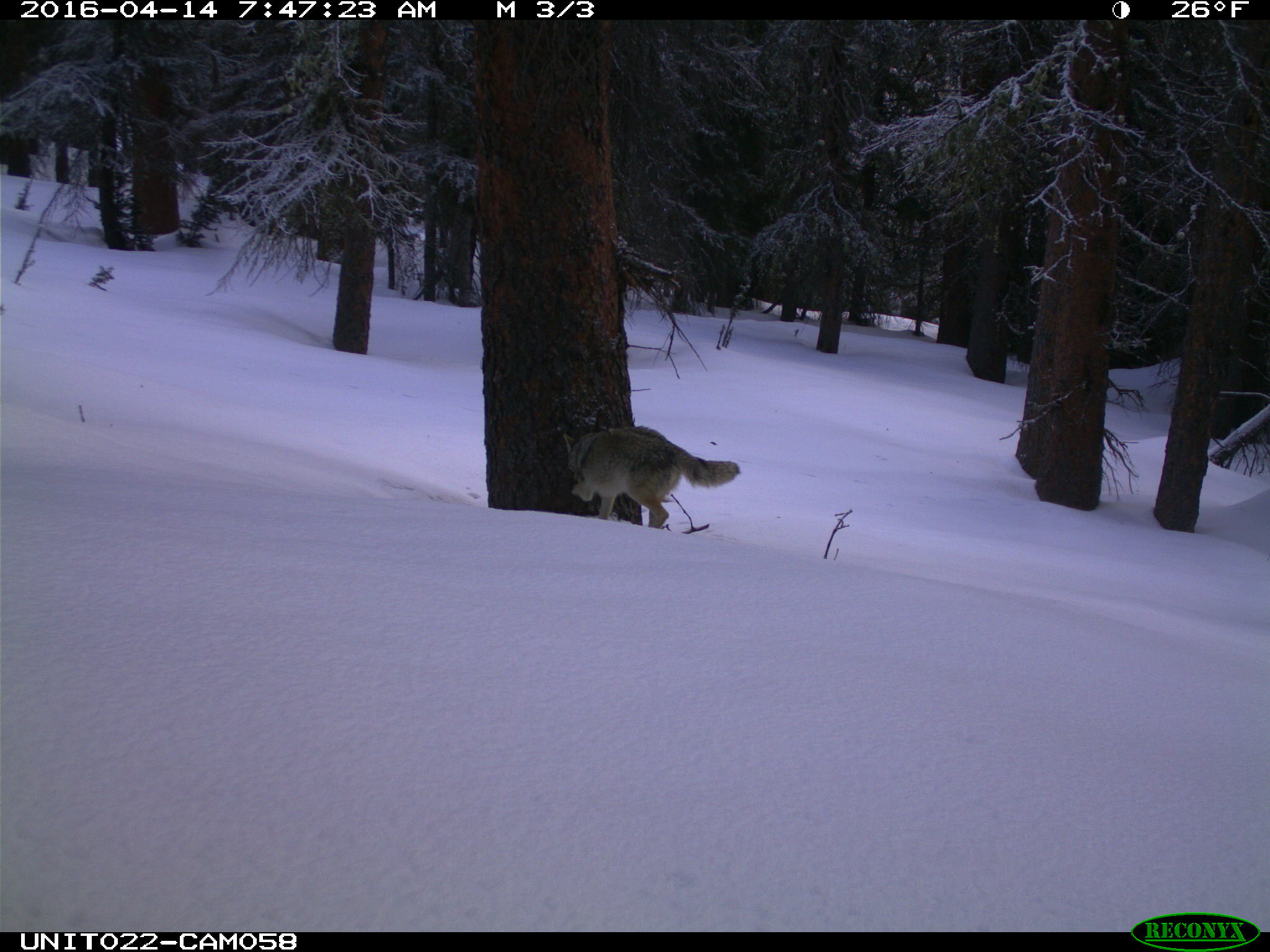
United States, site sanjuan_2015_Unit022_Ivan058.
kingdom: Animalia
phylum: Chordata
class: Mammalia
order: Carnivora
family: Canidae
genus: Canis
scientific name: Canis latrans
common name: coyote